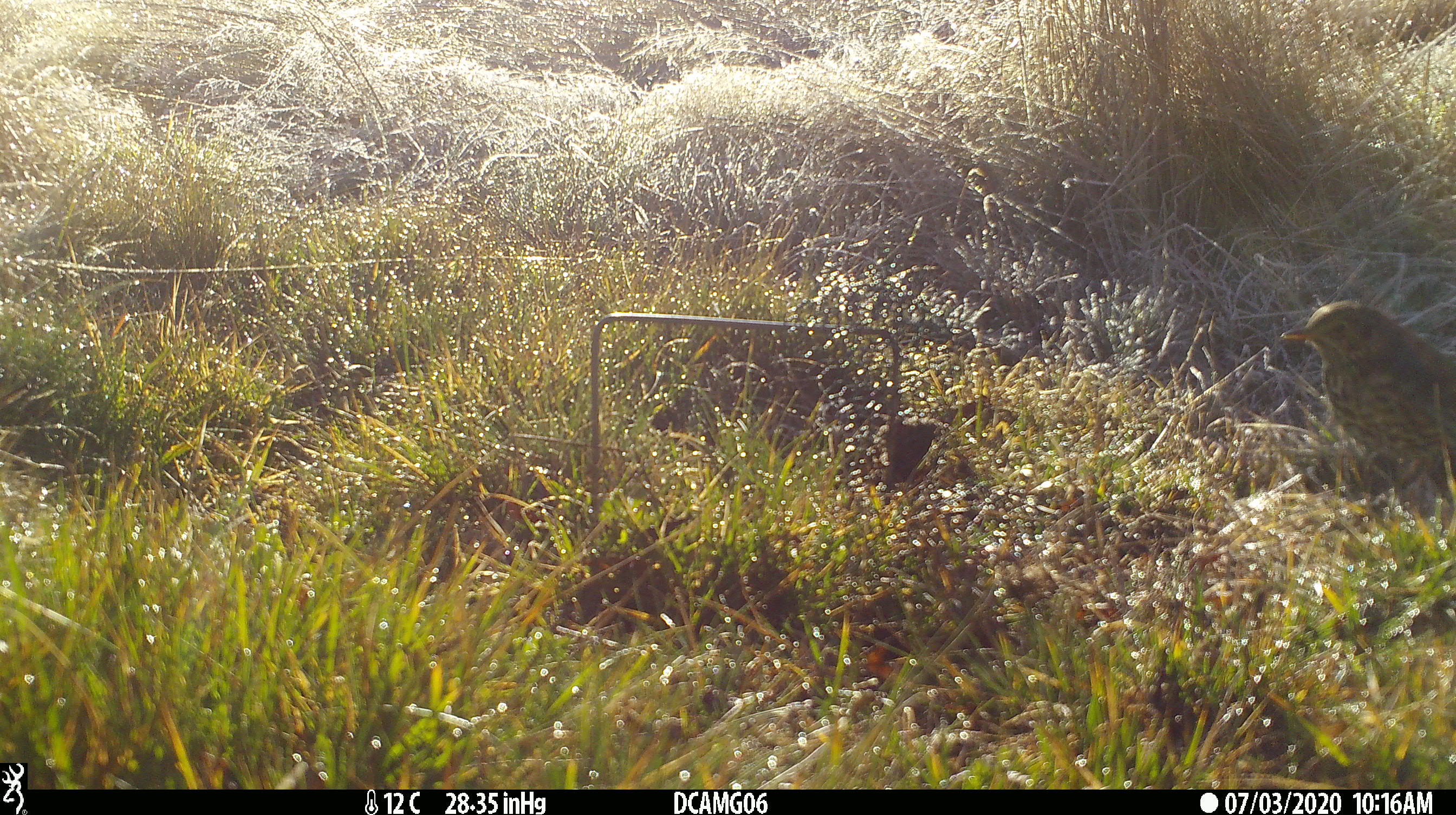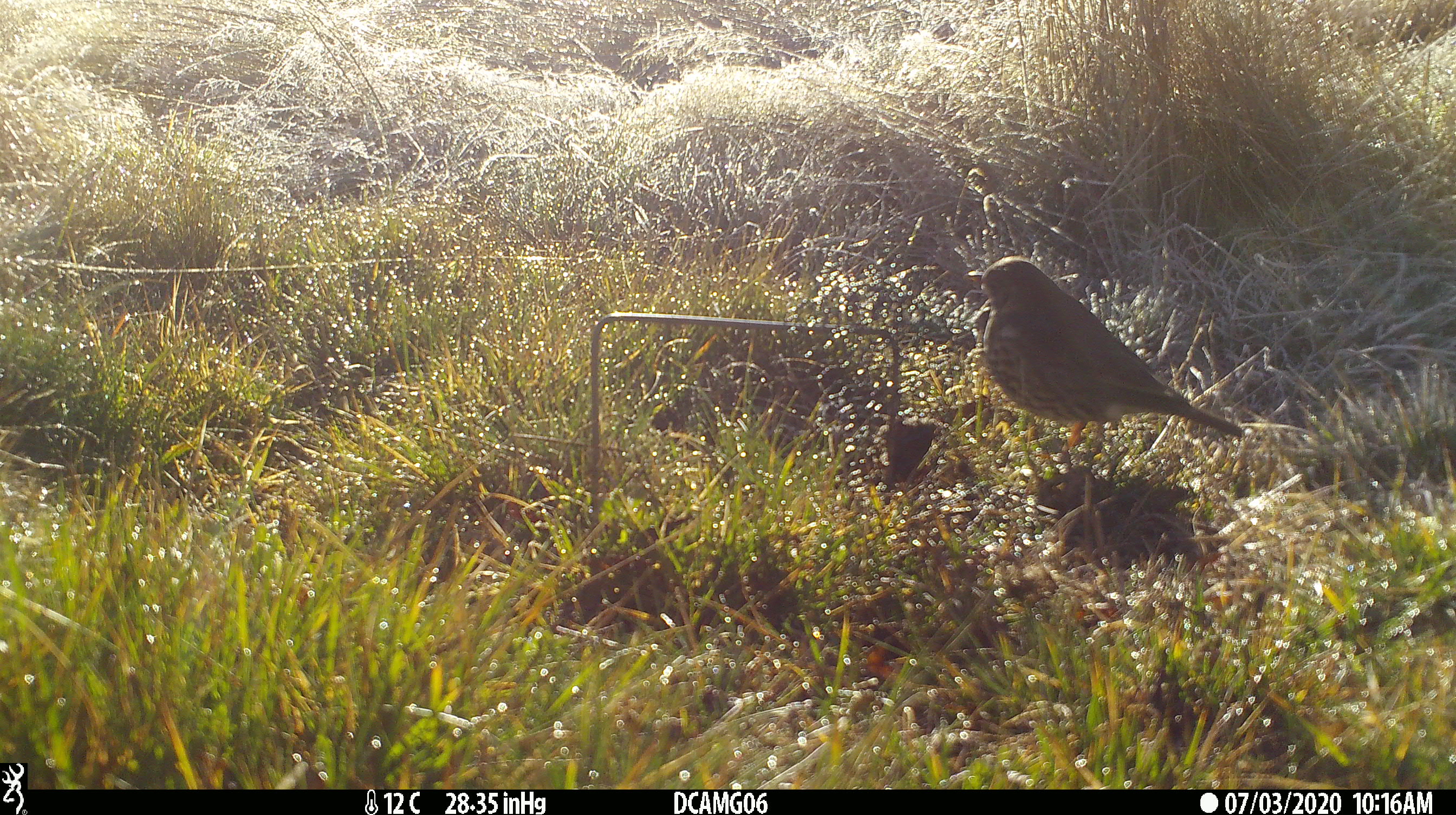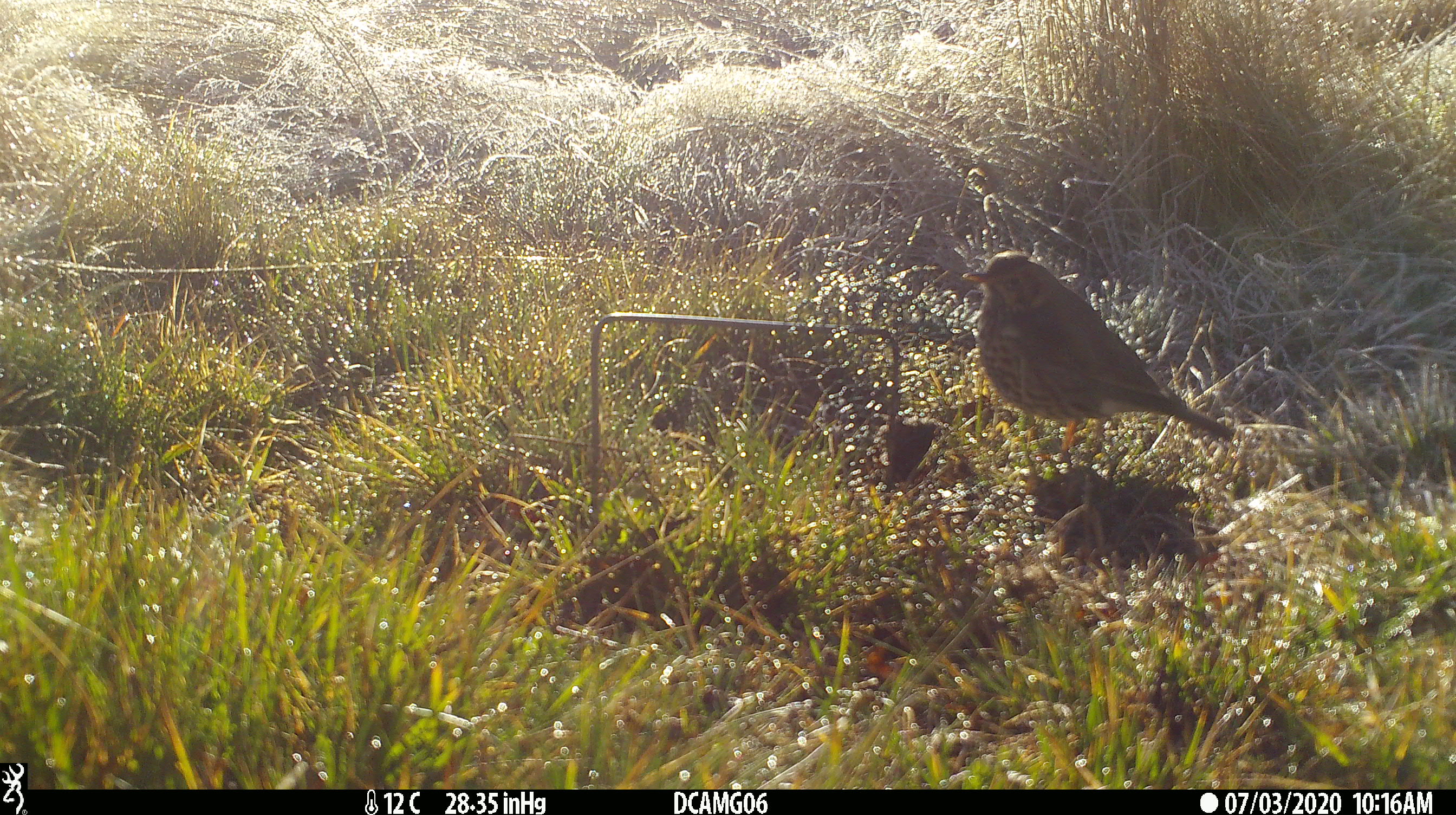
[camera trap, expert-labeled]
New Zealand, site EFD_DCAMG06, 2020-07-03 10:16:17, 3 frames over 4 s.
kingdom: Animalia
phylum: Chordata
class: Aves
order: Passeriformes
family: Turdidae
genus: Turdus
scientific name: Turdus philomelos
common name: song thrush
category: thrush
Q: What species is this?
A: Thrush (song thrush) (Turdus philomelos).